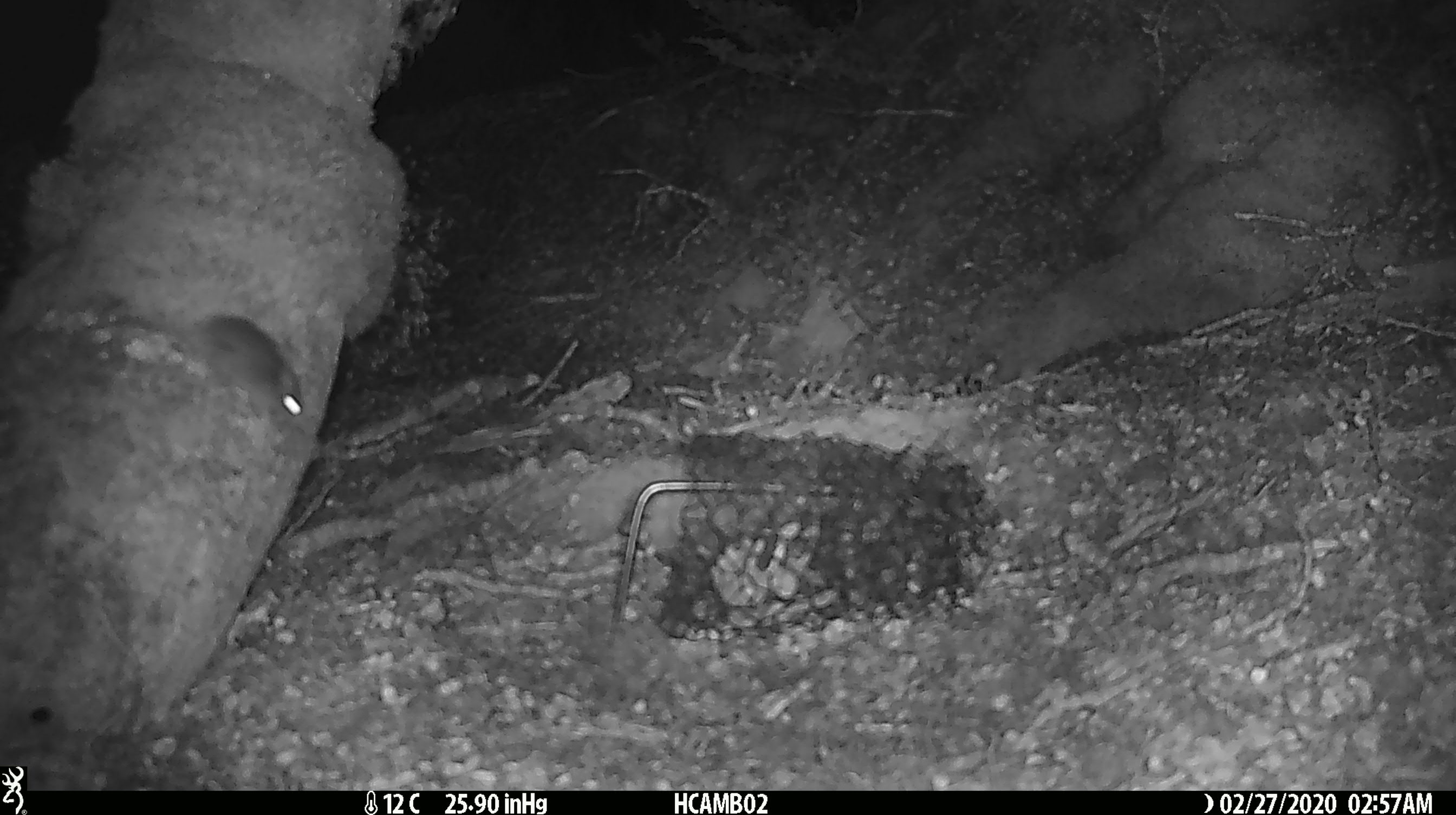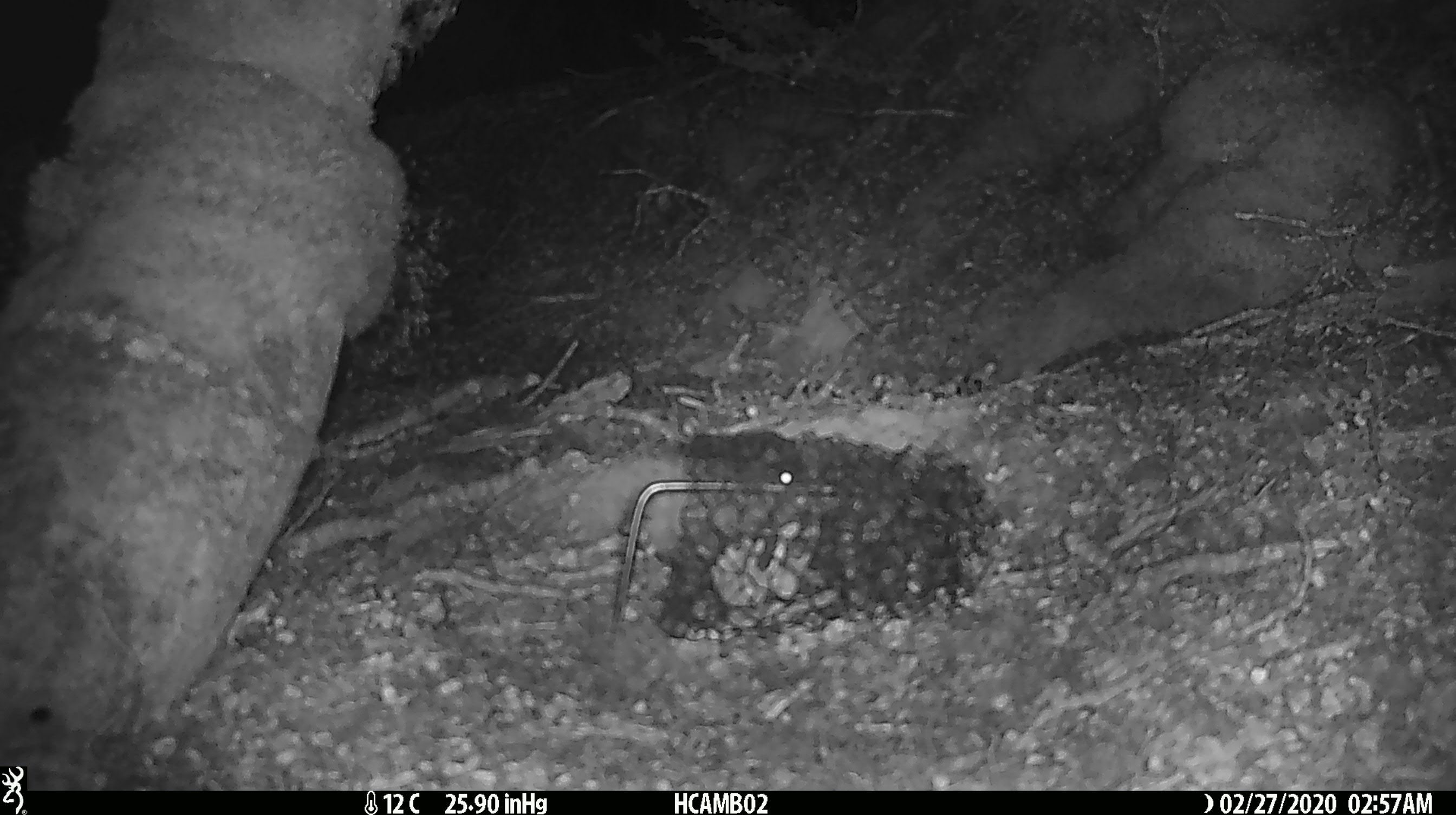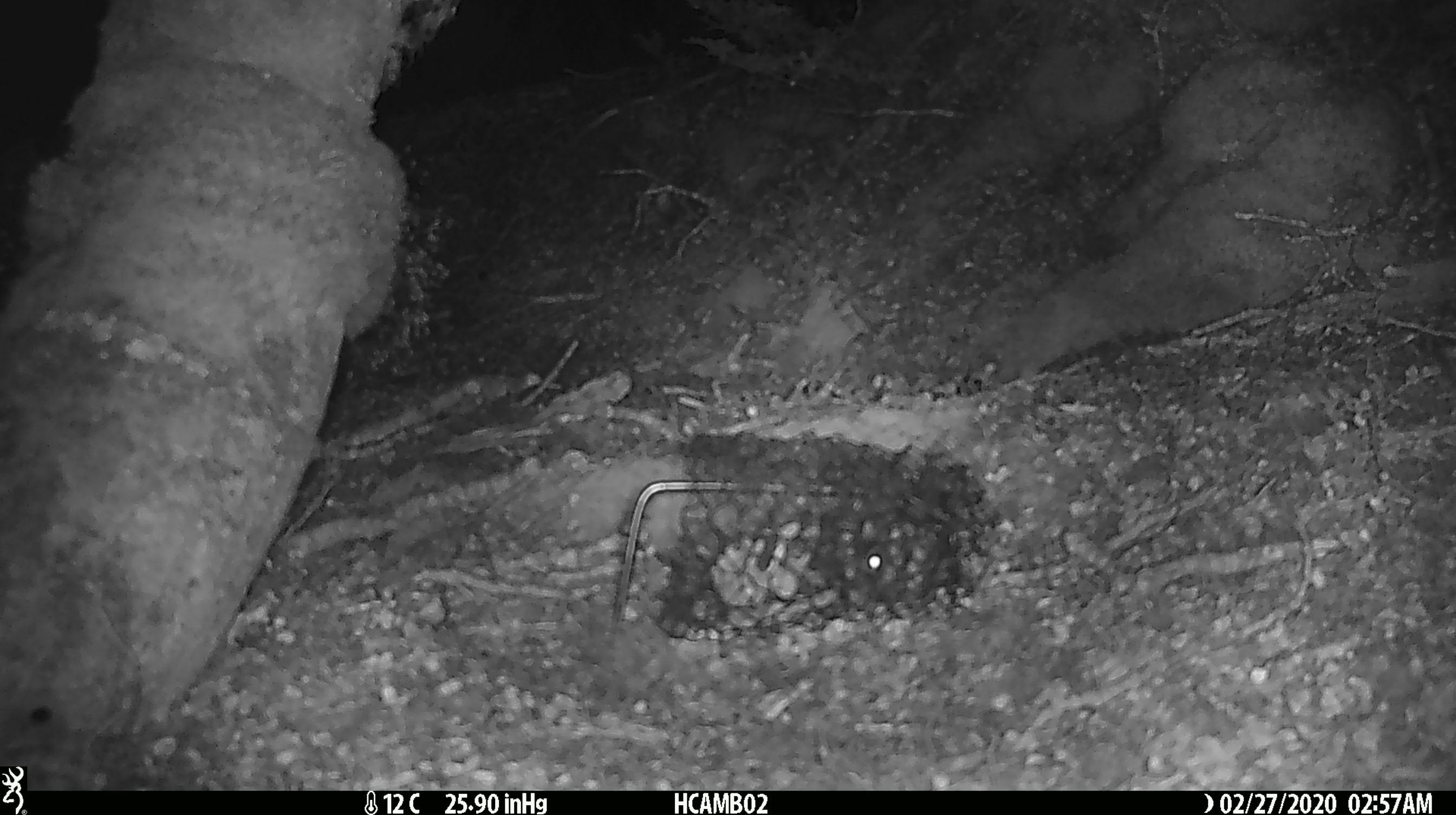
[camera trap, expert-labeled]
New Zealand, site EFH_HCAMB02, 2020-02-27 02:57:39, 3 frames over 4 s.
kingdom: Animalia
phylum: Chordata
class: Mammalia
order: Rodentia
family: Muridae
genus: Mus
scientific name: Mus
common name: mouse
Mouse (Mus).